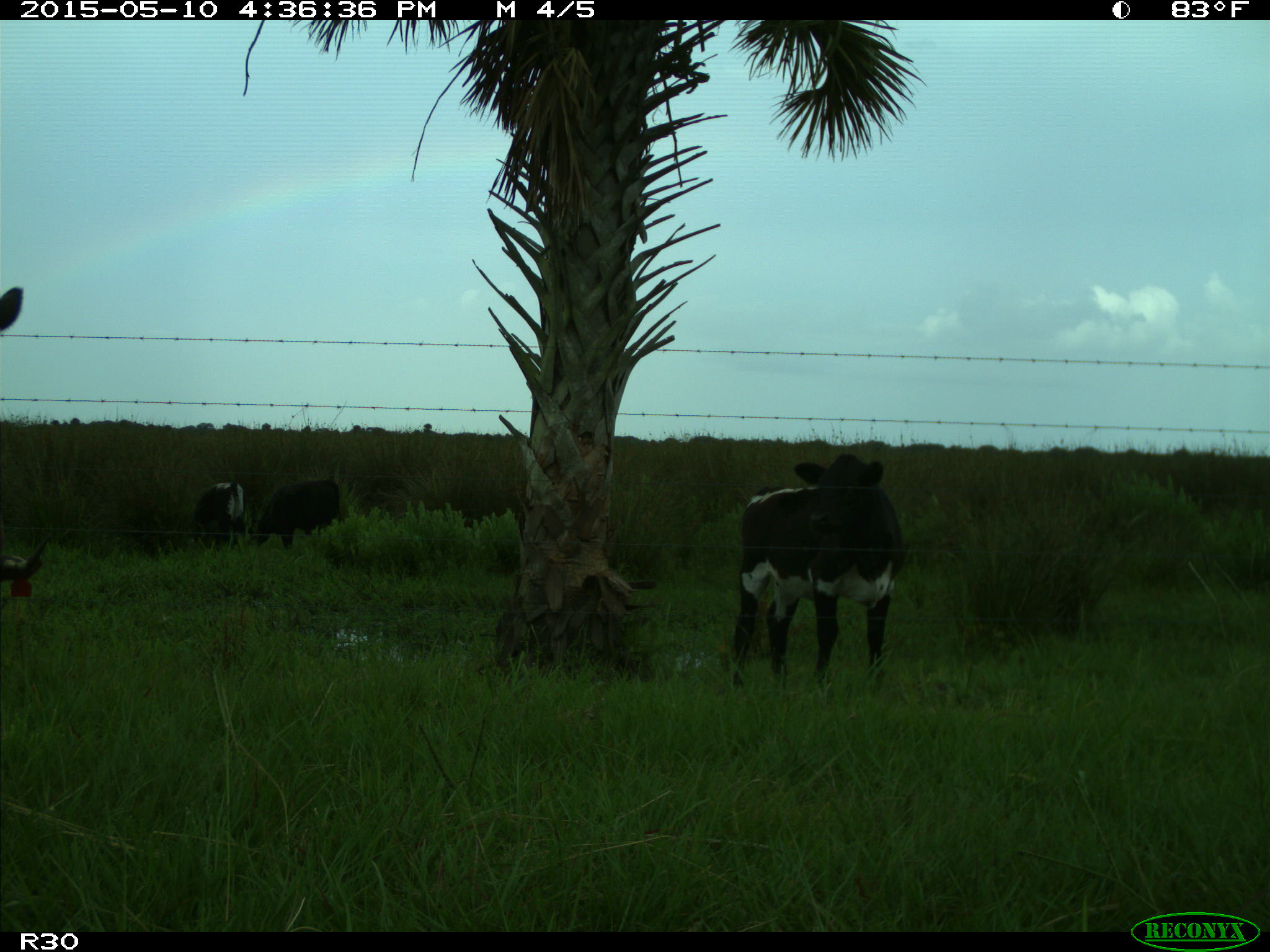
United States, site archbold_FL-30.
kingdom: Animalia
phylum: Chordata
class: Mammalia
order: Artiodactyla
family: Bovidae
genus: Bos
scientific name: Bos taurus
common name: domestic cow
Bos taurus (domestic cow).